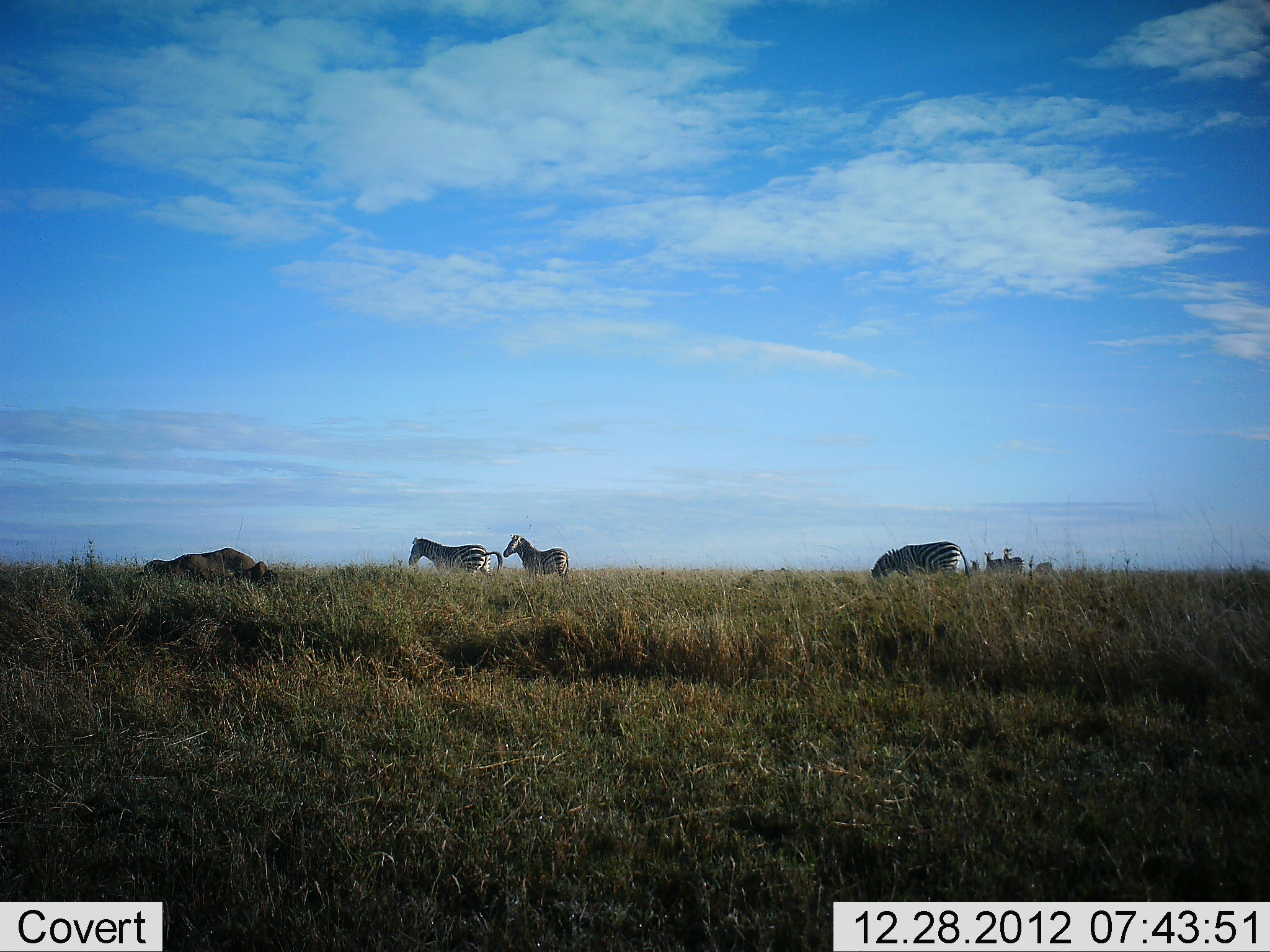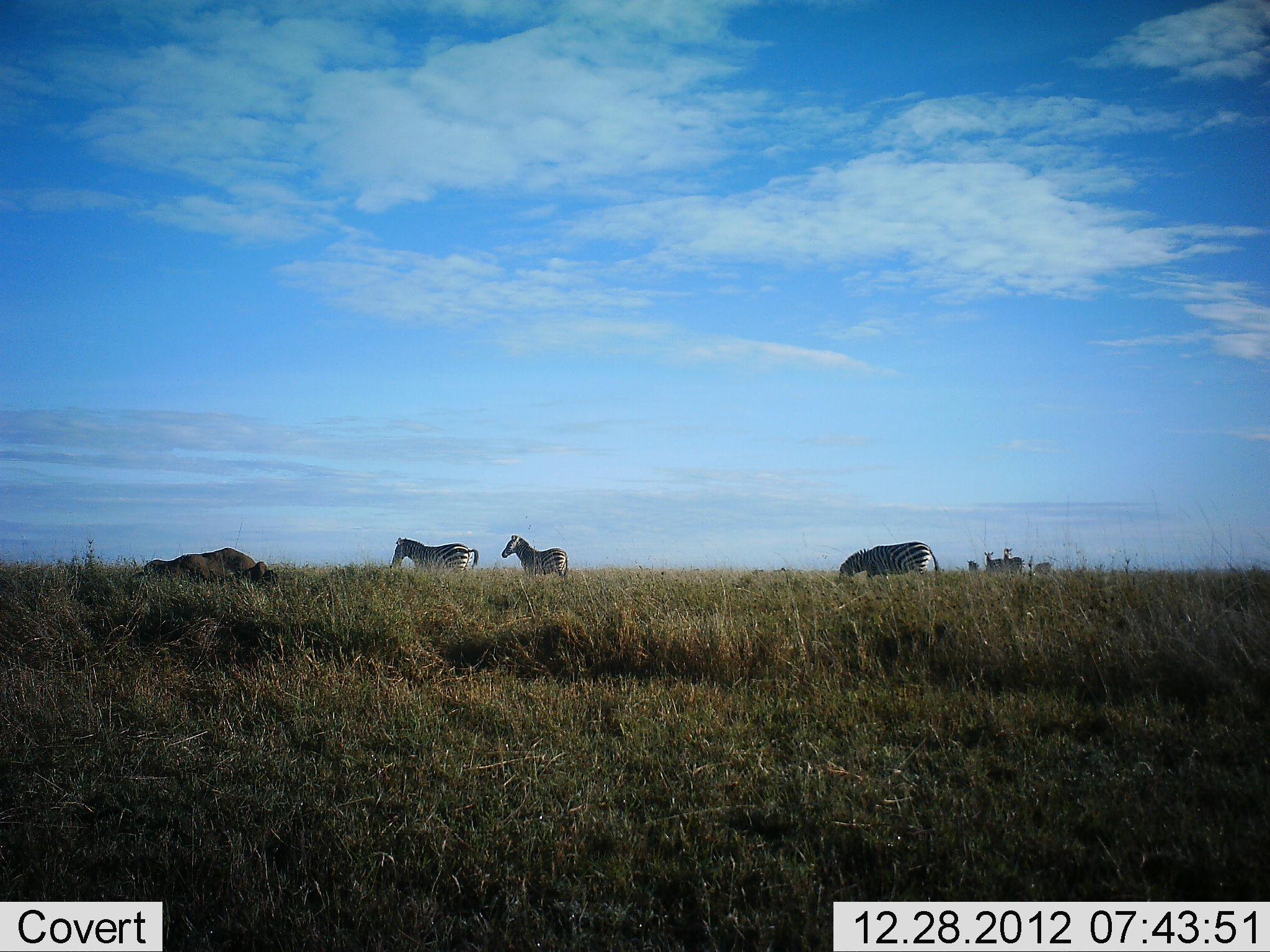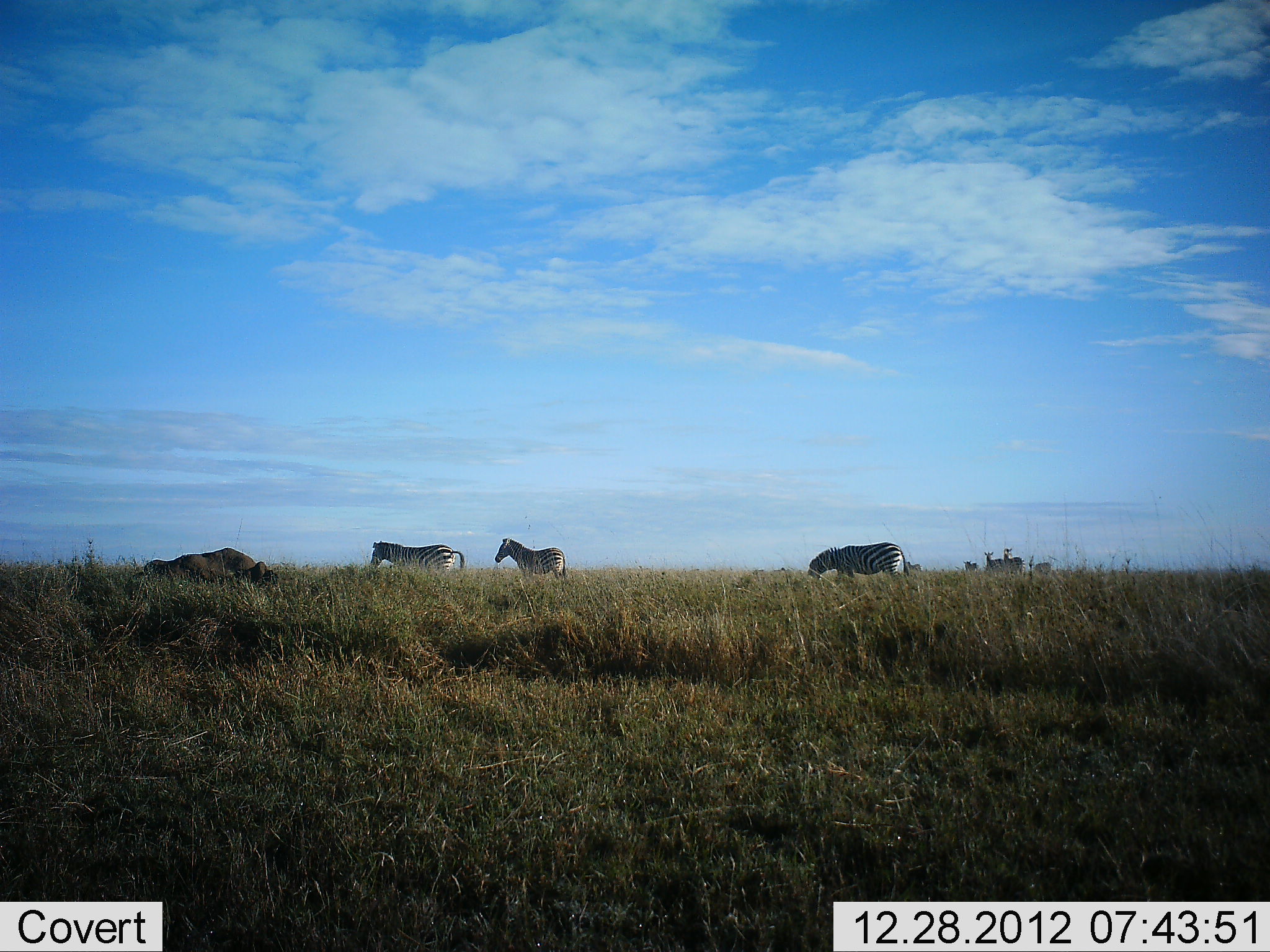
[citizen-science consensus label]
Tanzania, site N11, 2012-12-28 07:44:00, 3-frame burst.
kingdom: Animalia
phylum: Chordata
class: Mammalia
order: Perissodactyla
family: Equidae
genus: Equus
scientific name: Equus quagga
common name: plains zebra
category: zebra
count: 3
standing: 33%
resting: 2%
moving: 77%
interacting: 0%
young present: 0%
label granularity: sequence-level